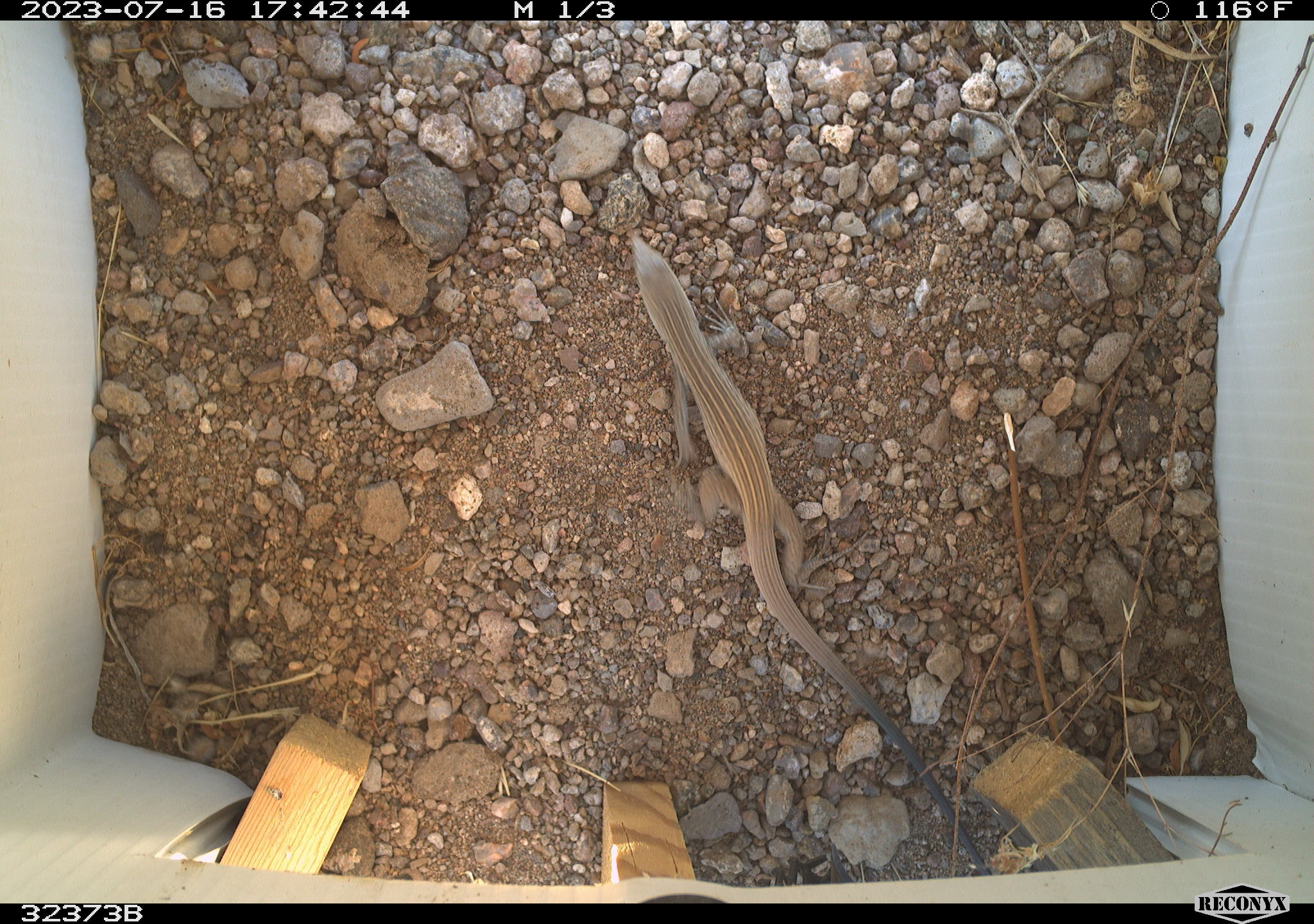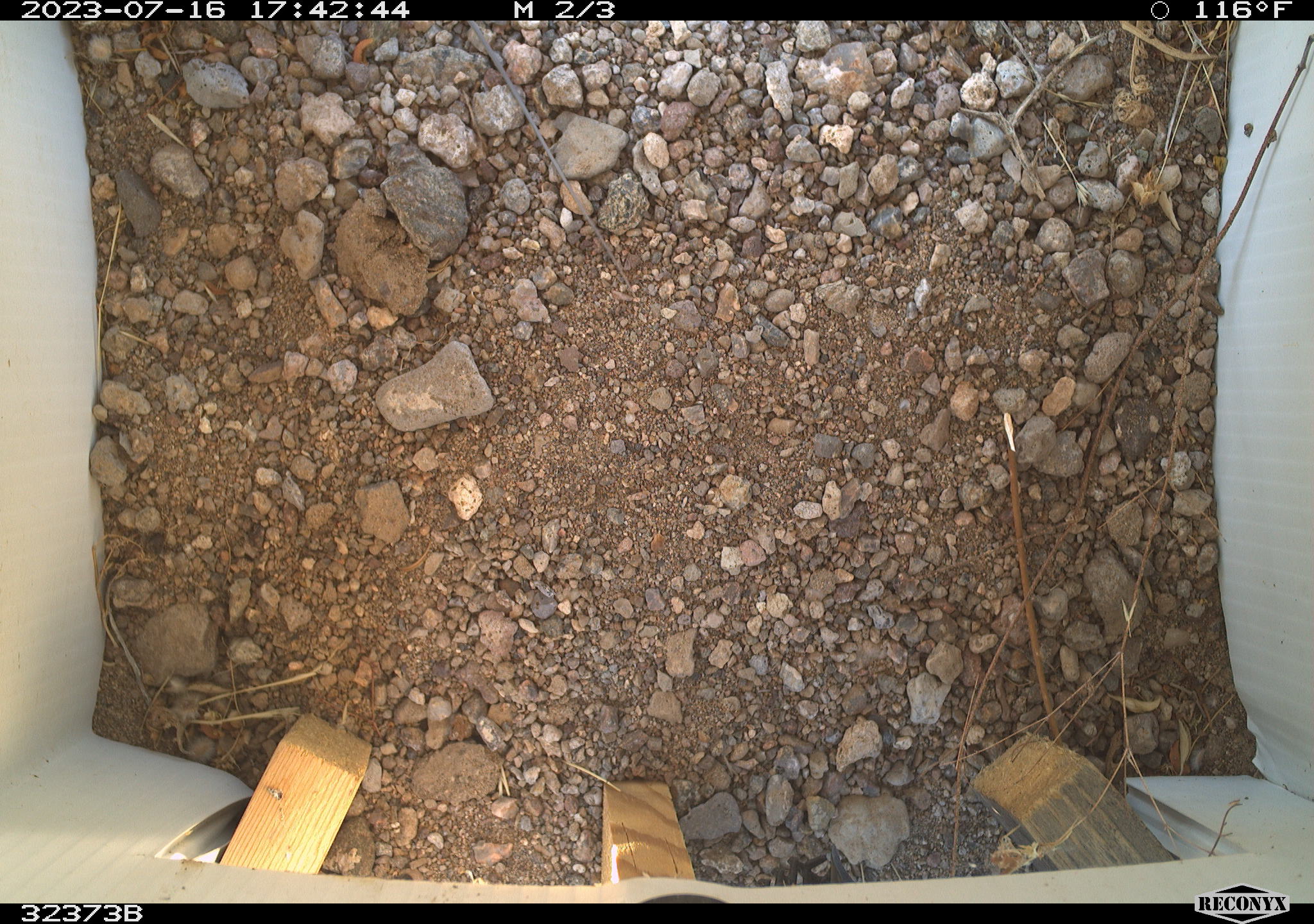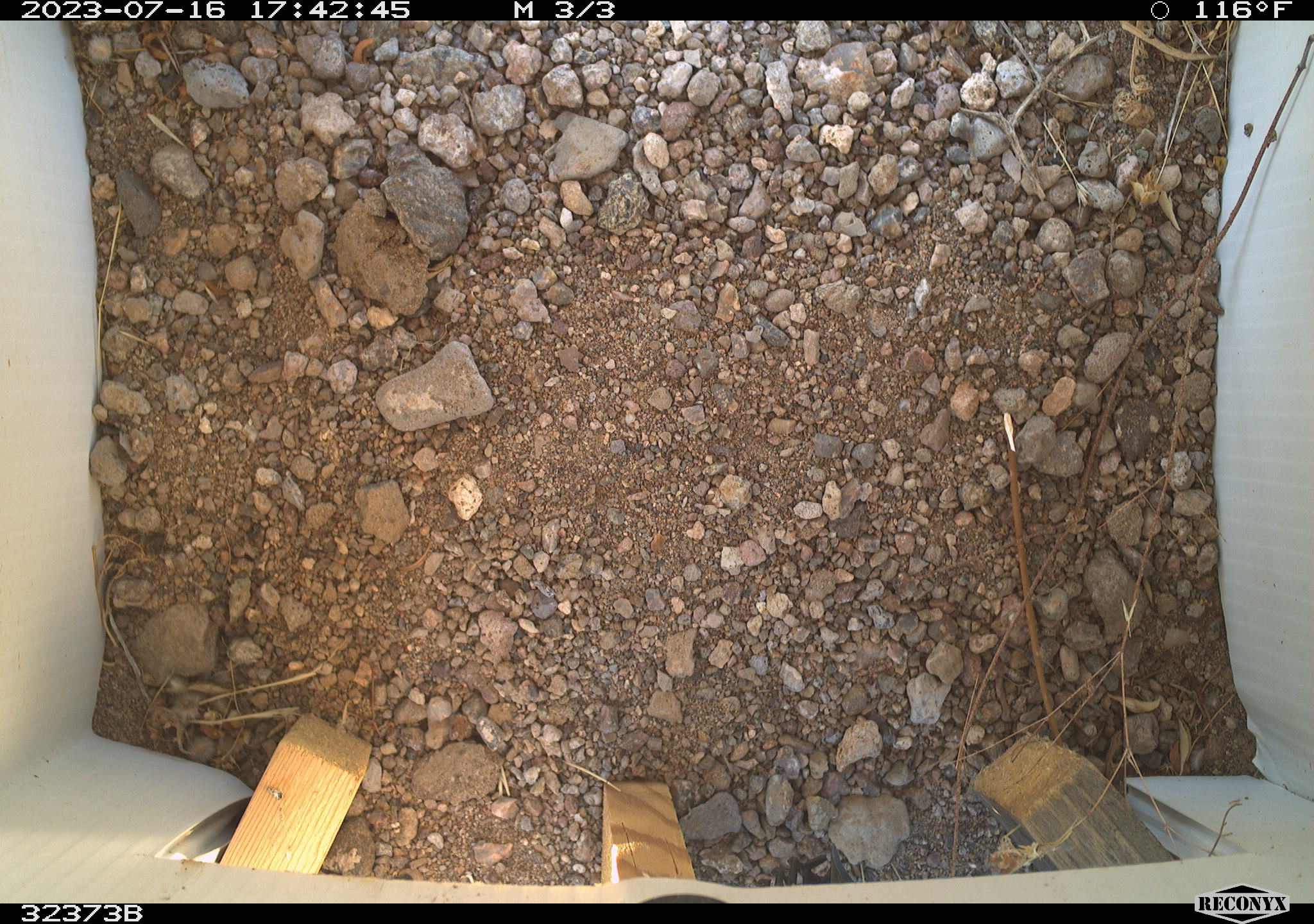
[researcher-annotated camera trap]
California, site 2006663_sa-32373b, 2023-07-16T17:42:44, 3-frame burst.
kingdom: Animalia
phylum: Chordata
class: Reptilia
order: Squamata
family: Teiidae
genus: Aspidoscelis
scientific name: Aspidoscelis tigris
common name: western whiptail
Western whiptail (Aspidoscelis tigris).